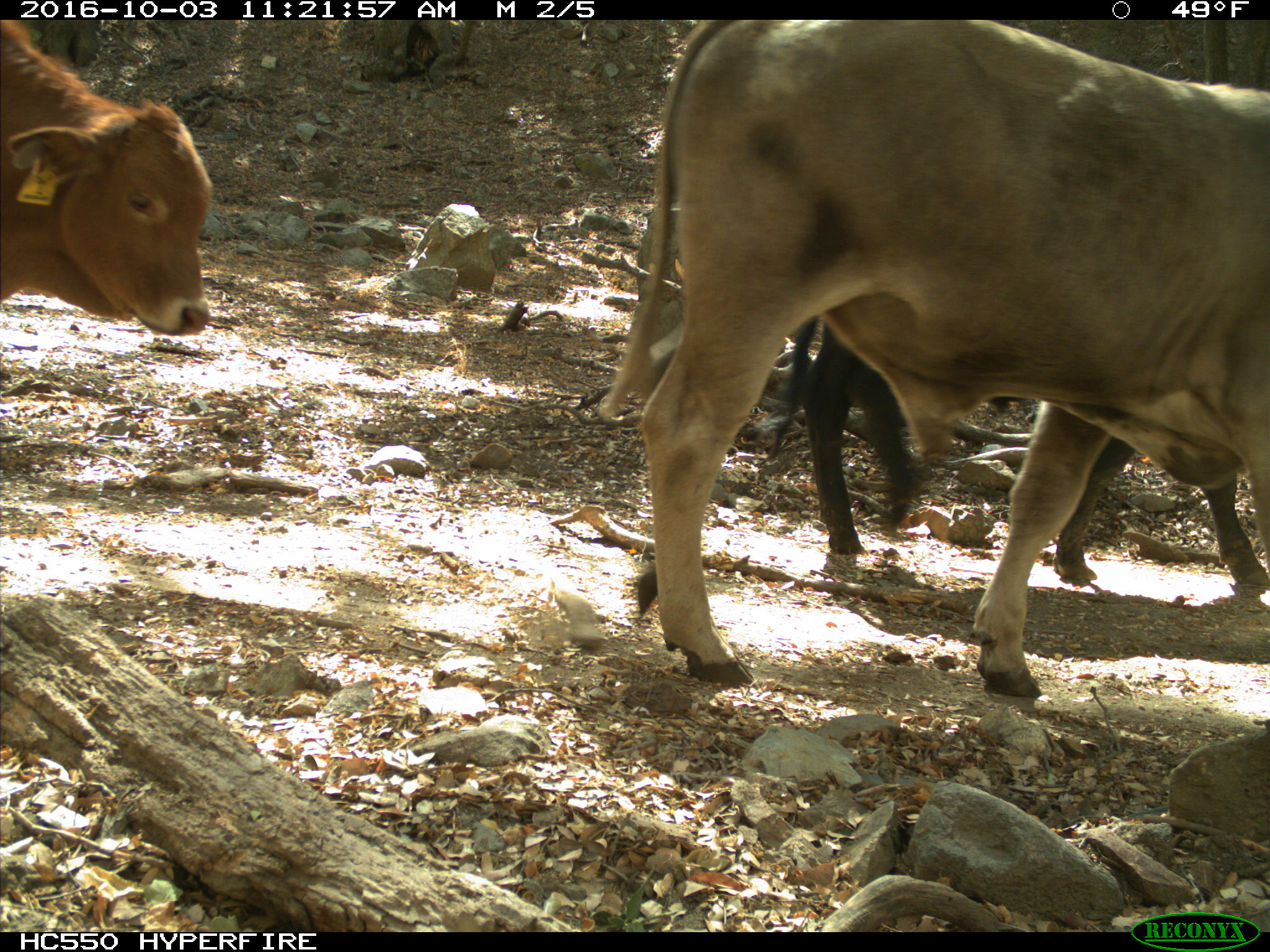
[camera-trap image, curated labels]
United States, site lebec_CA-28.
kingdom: Animalia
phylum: Chordata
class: Mammalia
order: Artiodactyla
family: Bovidae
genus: Bos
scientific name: Bos taurus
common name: domestic cow